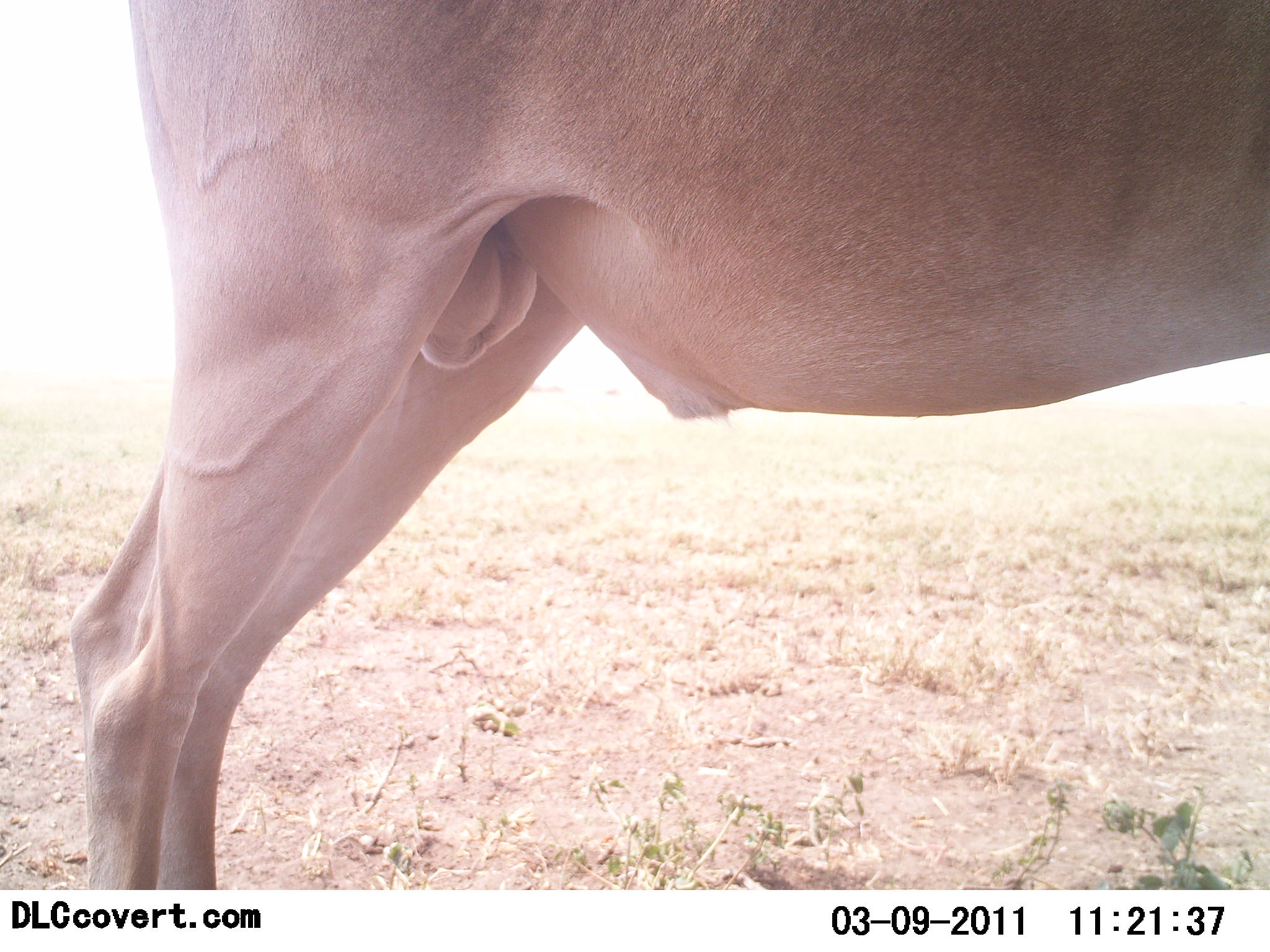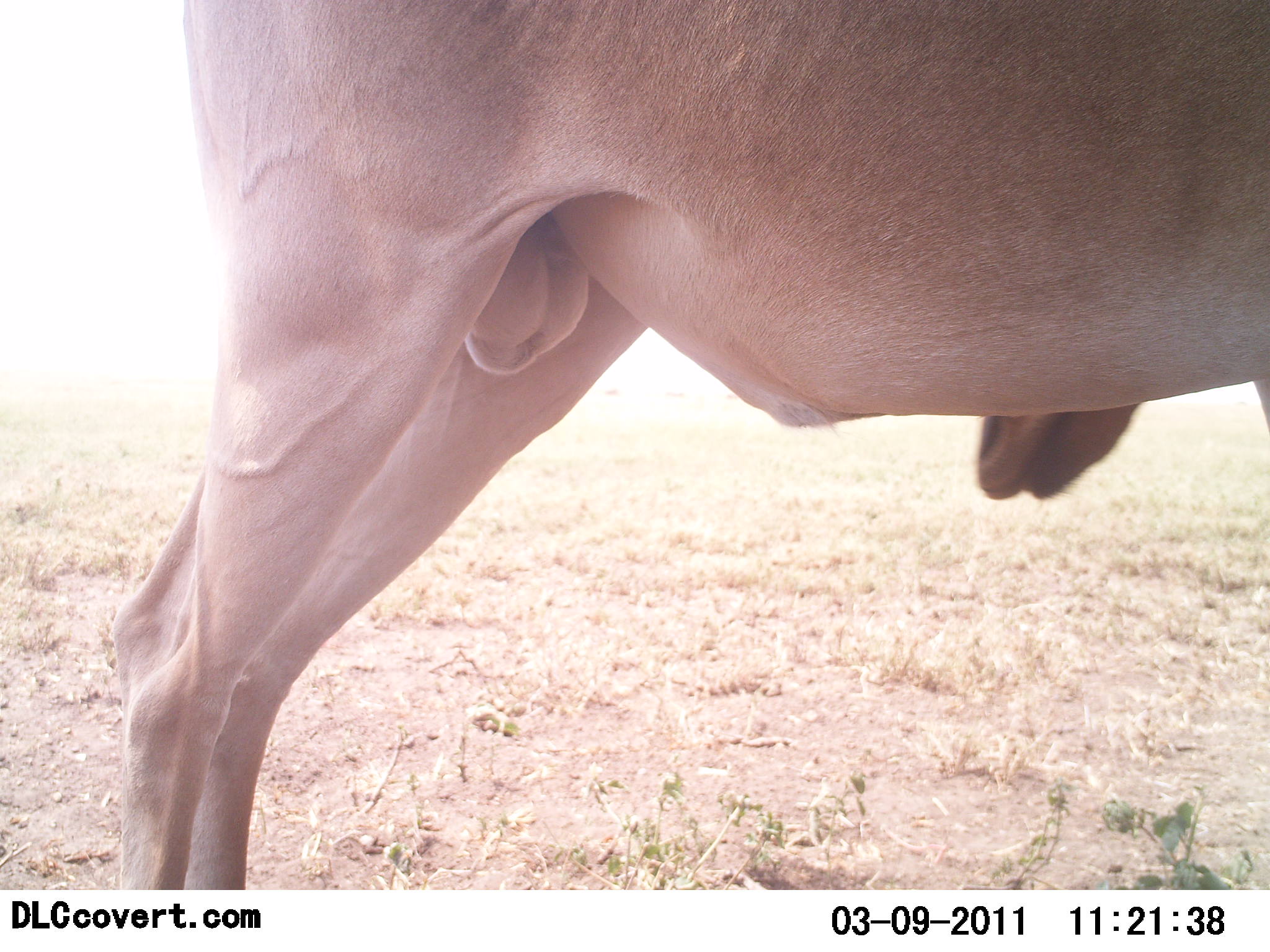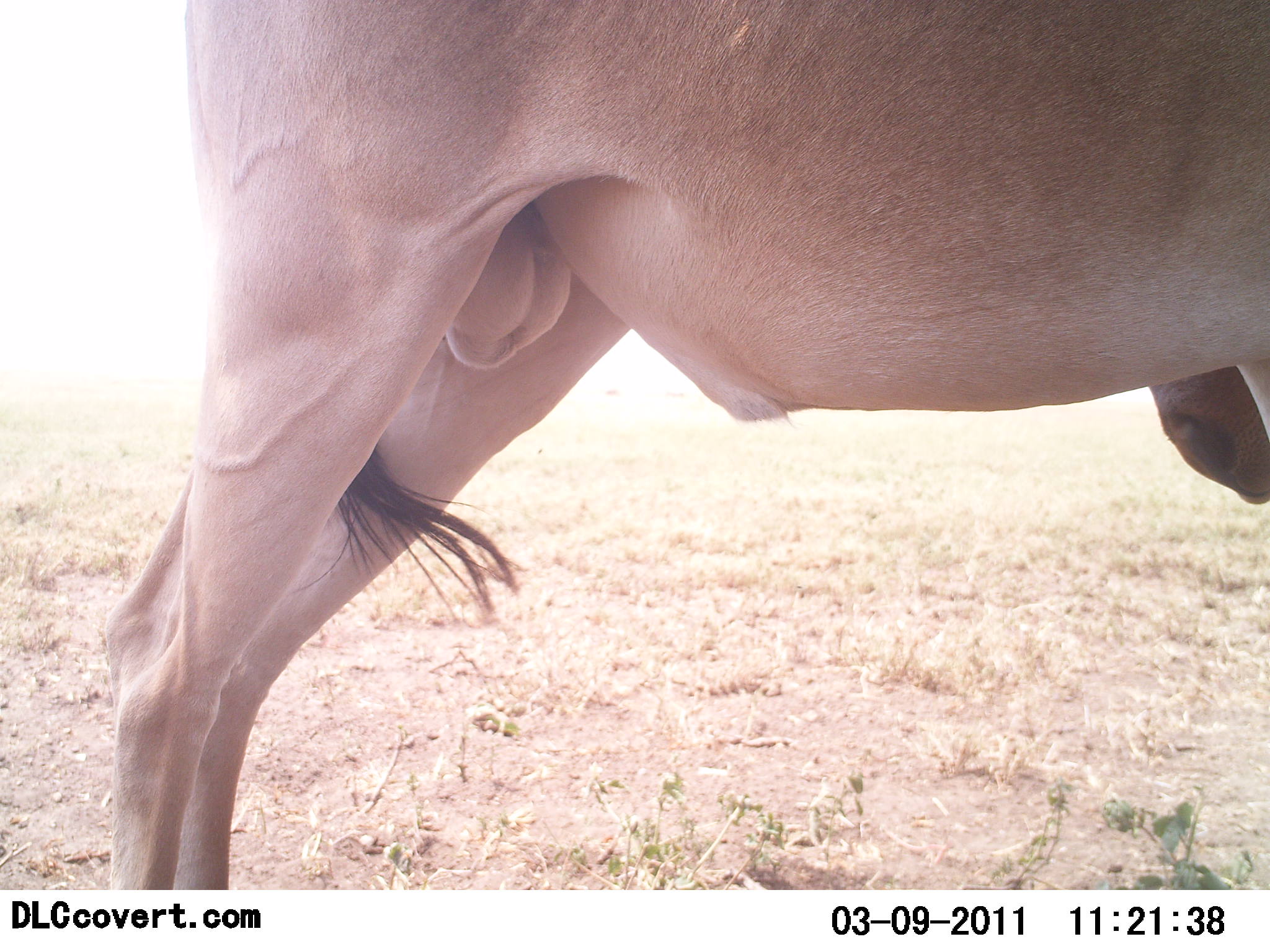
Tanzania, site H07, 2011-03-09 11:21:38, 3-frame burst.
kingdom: Animalia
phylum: Chordata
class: Mammalia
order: Artiodactyla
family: Bovidae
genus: Alcelaphus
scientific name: Alcelaphus buselaphus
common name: hartebeest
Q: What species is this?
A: Hartebeest (Alcelaphus buselaphus).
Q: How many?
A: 1.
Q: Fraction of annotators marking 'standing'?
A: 100%.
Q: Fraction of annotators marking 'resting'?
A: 0%.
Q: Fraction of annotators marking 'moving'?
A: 0%.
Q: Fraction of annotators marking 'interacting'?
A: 0%.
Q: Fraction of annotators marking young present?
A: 0%.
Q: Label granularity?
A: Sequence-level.